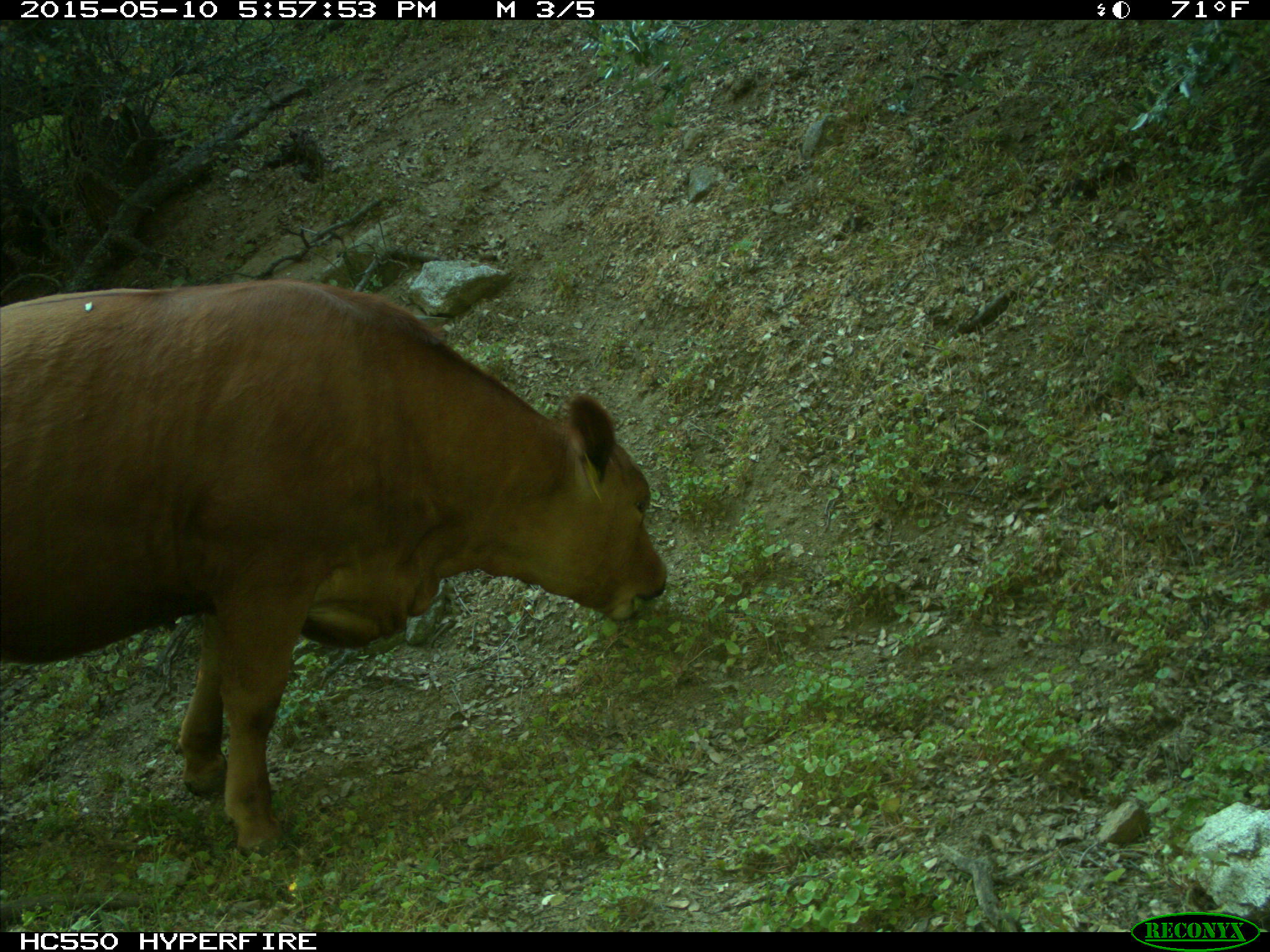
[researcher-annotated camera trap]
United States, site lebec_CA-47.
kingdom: Animalia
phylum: Chordata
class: Mammalia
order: Artiodactyla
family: Bovidae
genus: Bos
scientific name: Bos taurus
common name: domestic cow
Bos taurus (domestic cow).